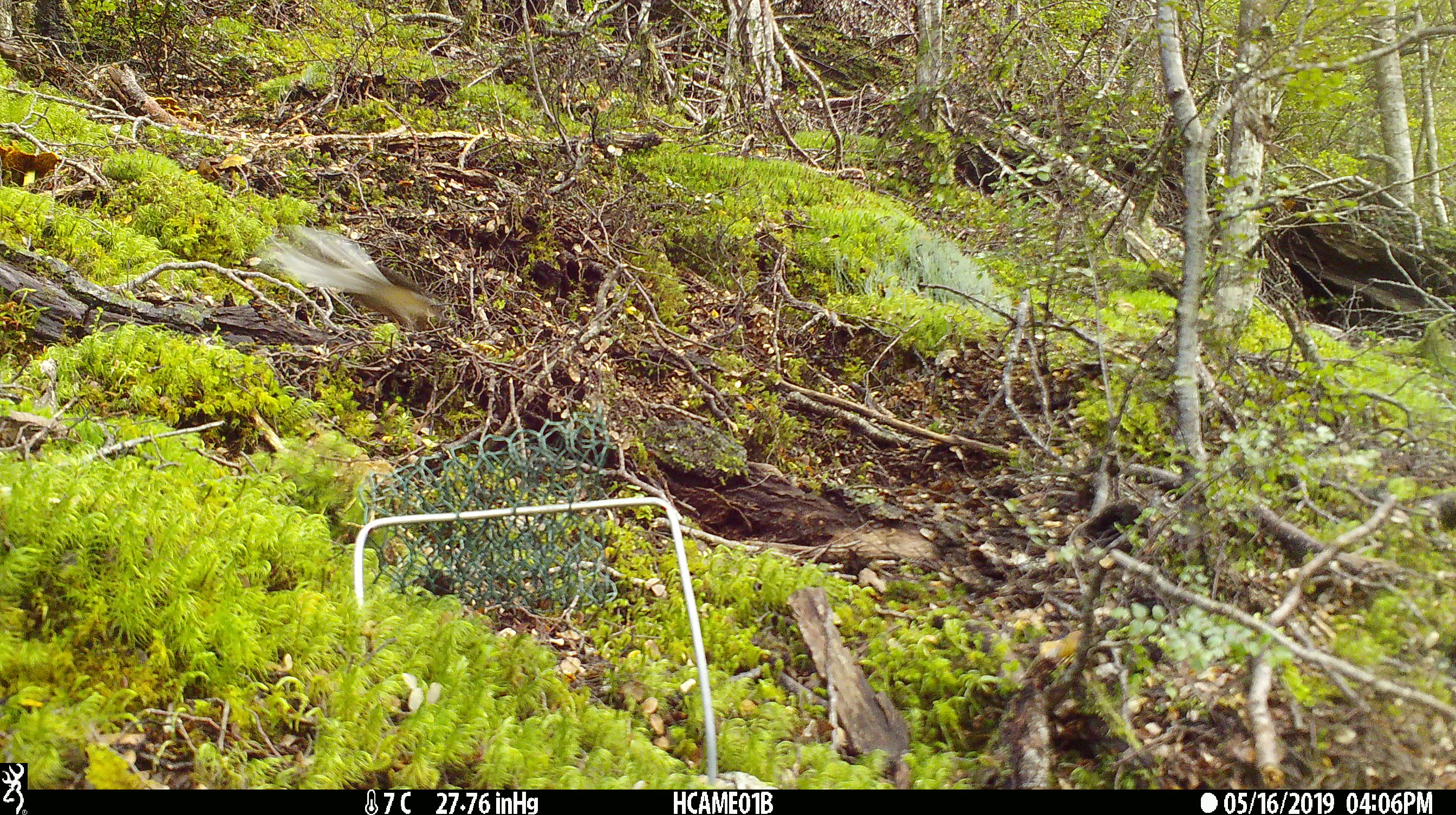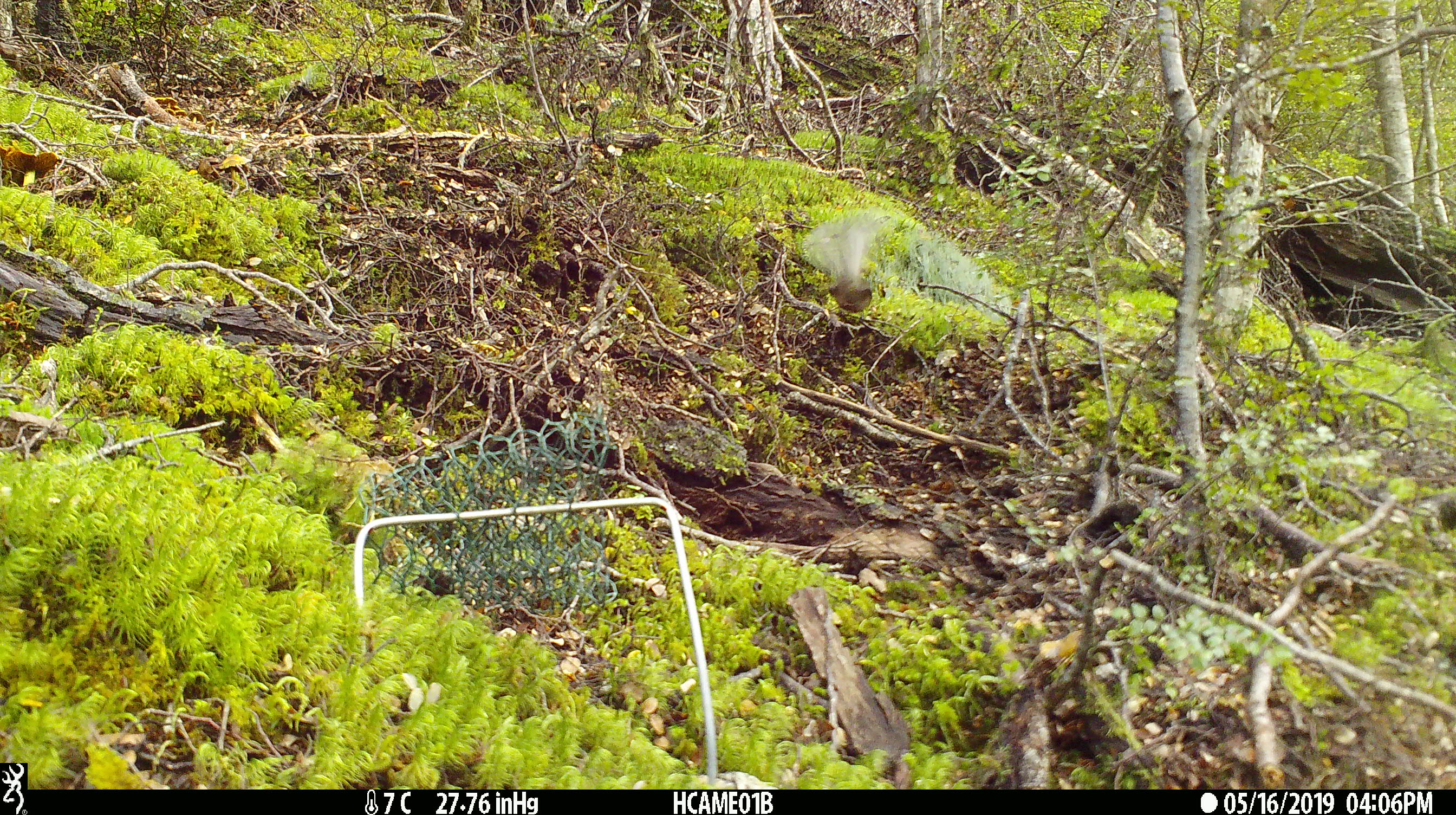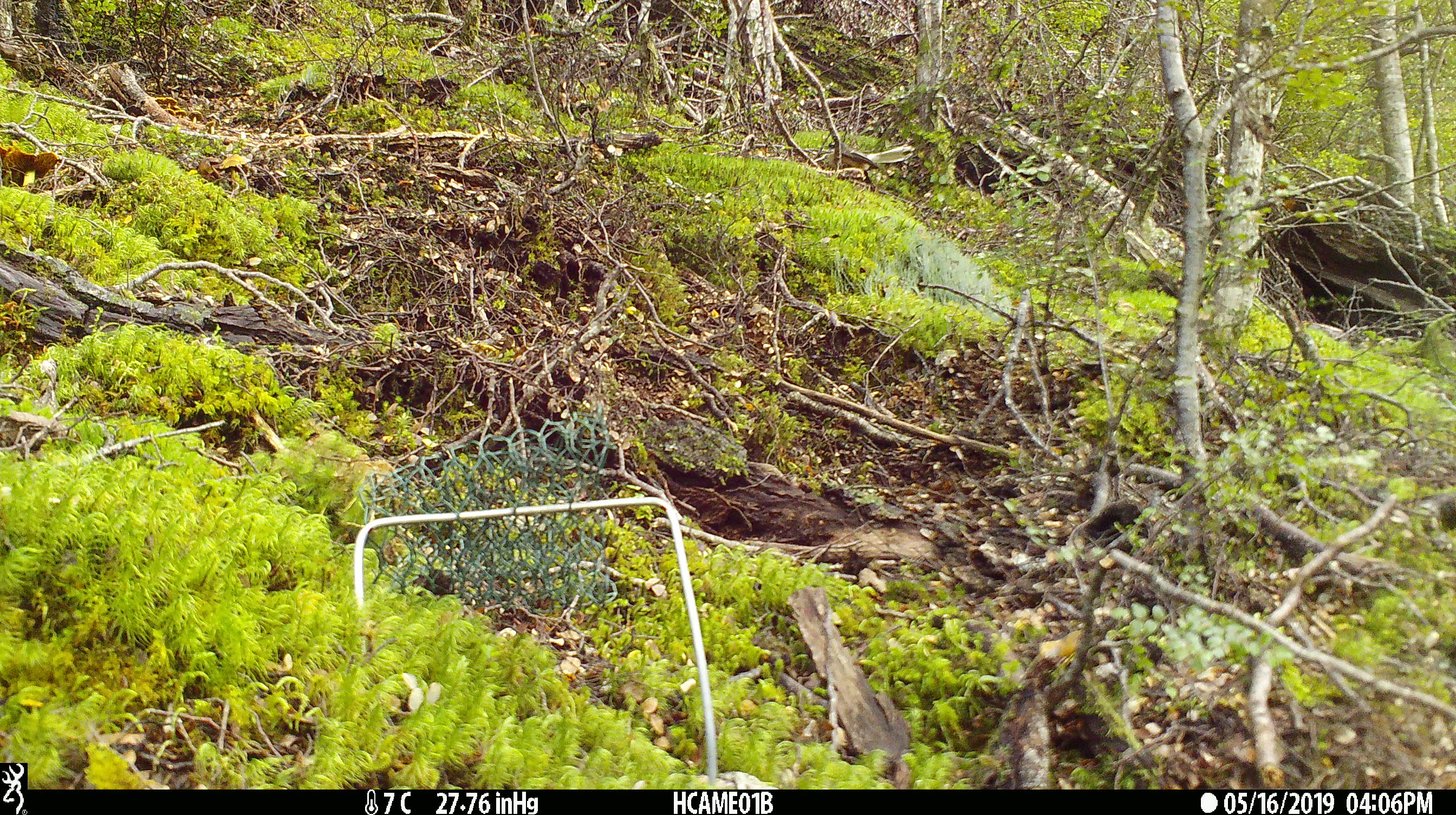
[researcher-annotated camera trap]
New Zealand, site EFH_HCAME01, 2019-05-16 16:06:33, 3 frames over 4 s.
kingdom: Animalia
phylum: Chordata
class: Aves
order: Passeriformes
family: Rhipiduridae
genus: Rhipidura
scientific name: Rhipidura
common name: fantails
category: fantail